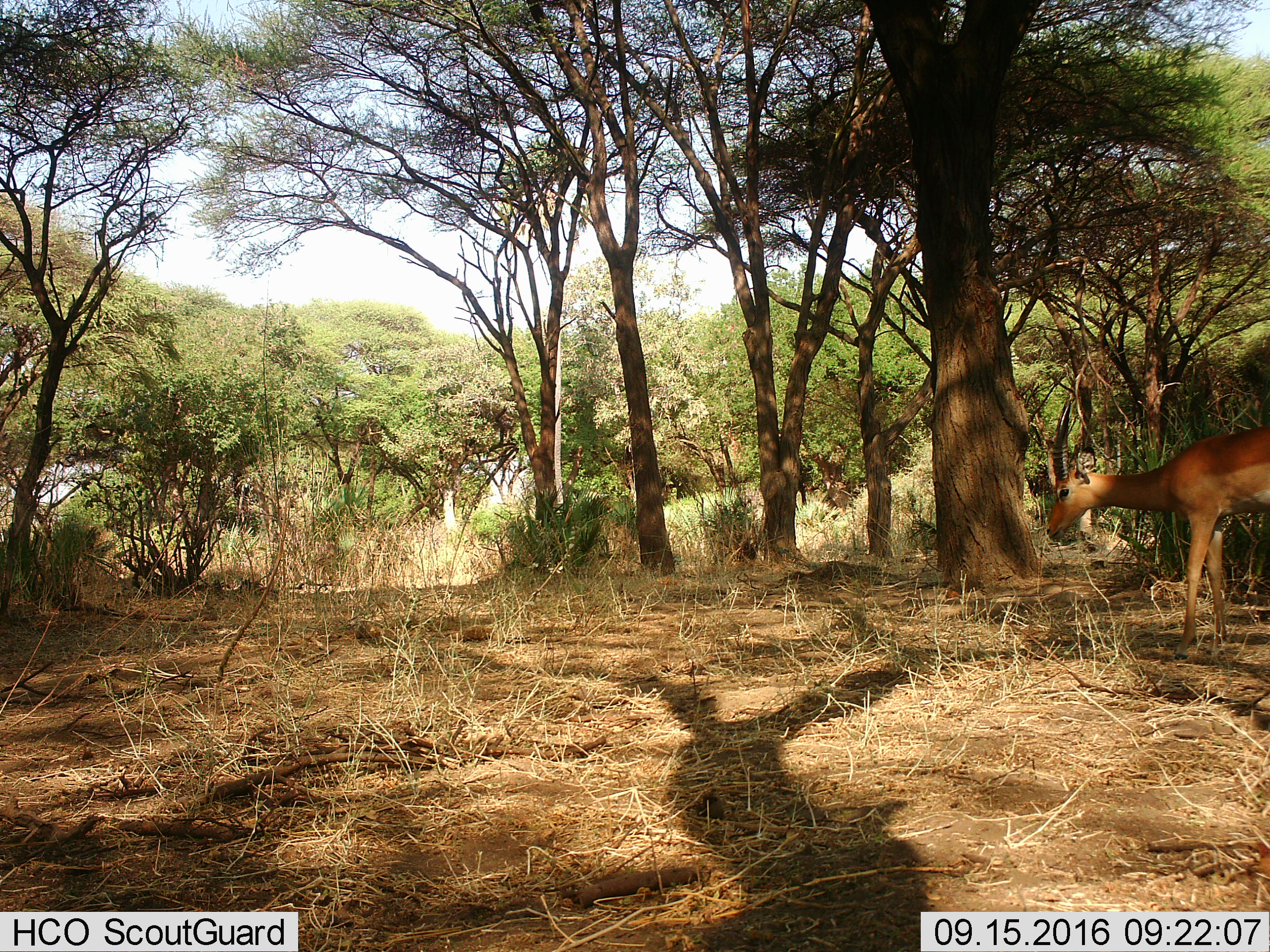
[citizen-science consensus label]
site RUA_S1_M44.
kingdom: Animalia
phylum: Chordata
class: Mammalia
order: Artiodactyla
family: Bovidae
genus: Aepyceros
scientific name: Aepyceros melampus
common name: impala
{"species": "impala (Aepyceros melampus)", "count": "1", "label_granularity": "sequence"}